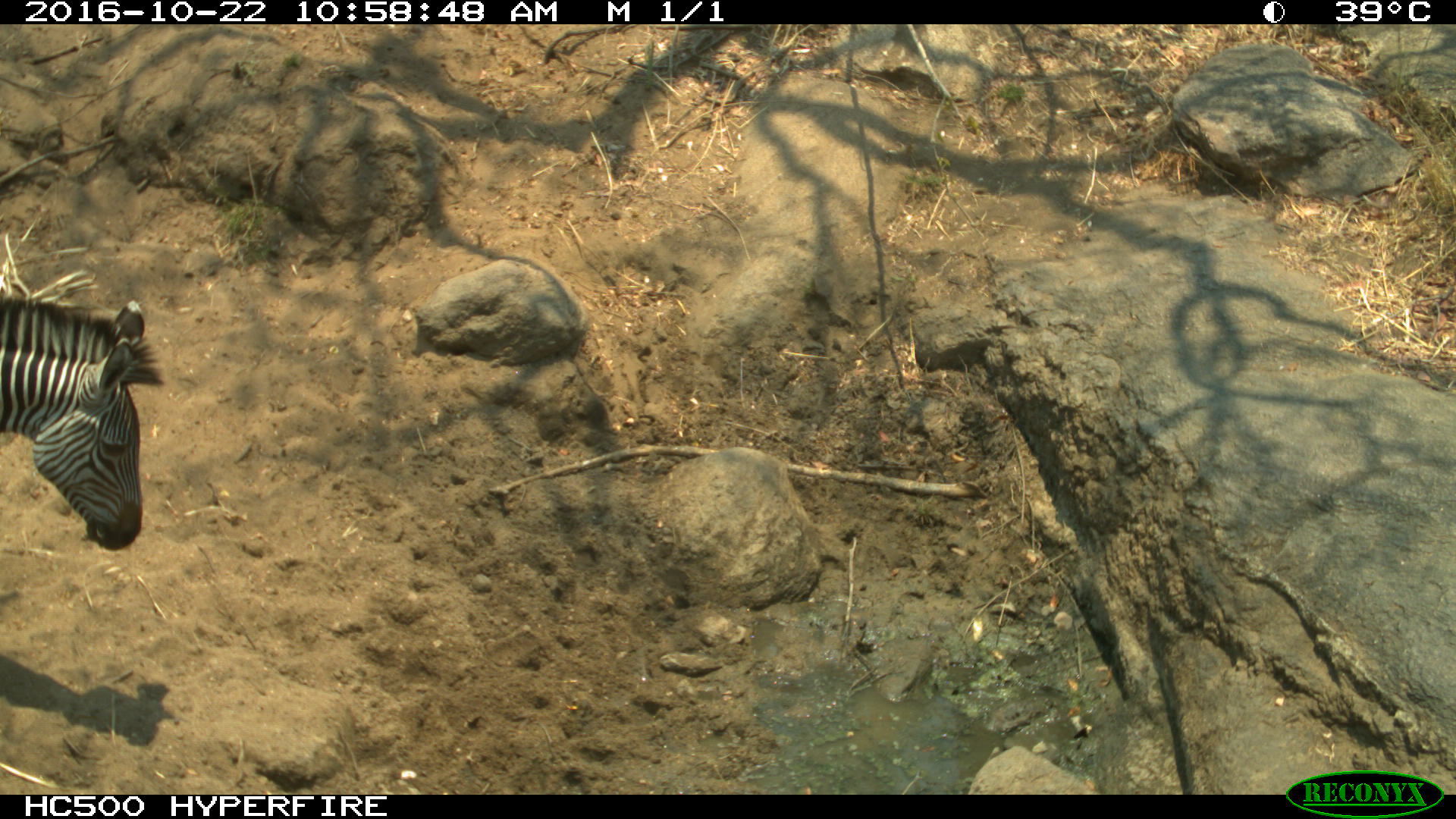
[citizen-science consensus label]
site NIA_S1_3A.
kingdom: Animalia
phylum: Chordata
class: Mammalia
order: Perissodactyla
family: Equidae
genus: Equus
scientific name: Equus quagga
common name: plains zebra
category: zebraplains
Zebraplains (plains zebra) (Equus quagga), count 1. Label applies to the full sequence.